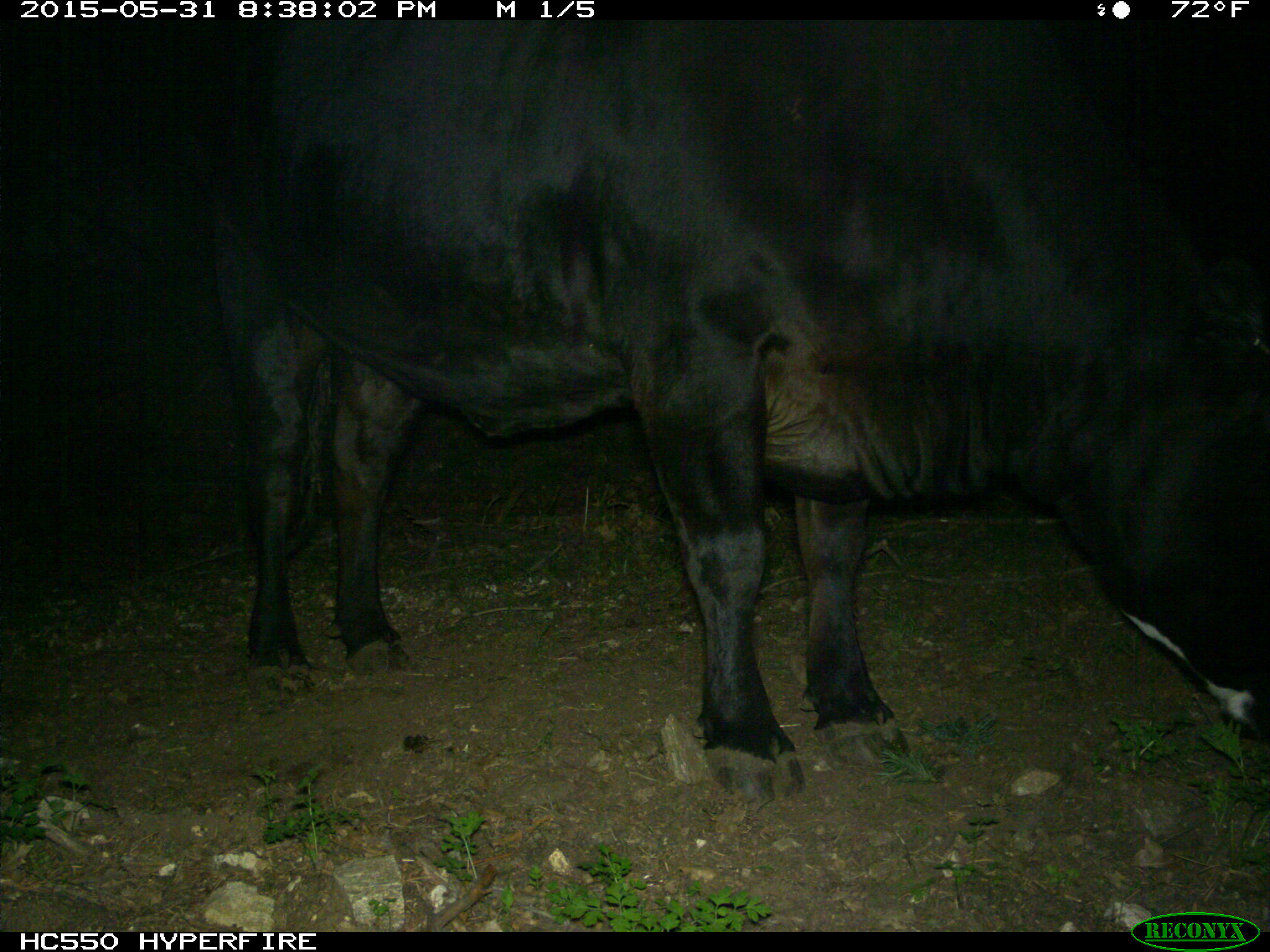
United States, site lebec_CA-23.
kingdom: Animalia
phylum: Chordata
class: Mammalia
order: Artiodactyla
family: Bovidae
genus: Bos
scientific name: Bos taurus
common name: domestic cow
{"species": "Bos taurus (domestic cow)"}